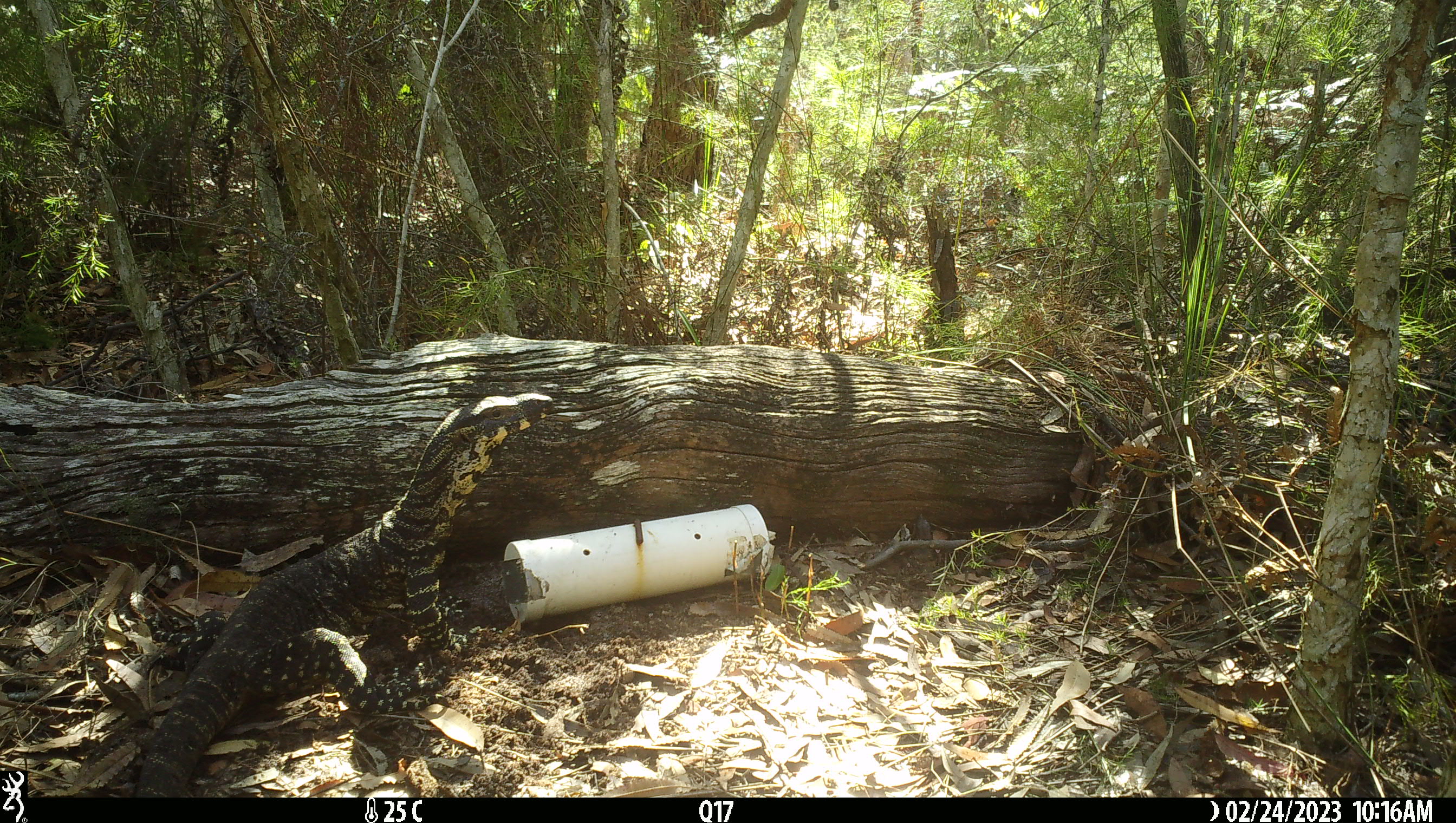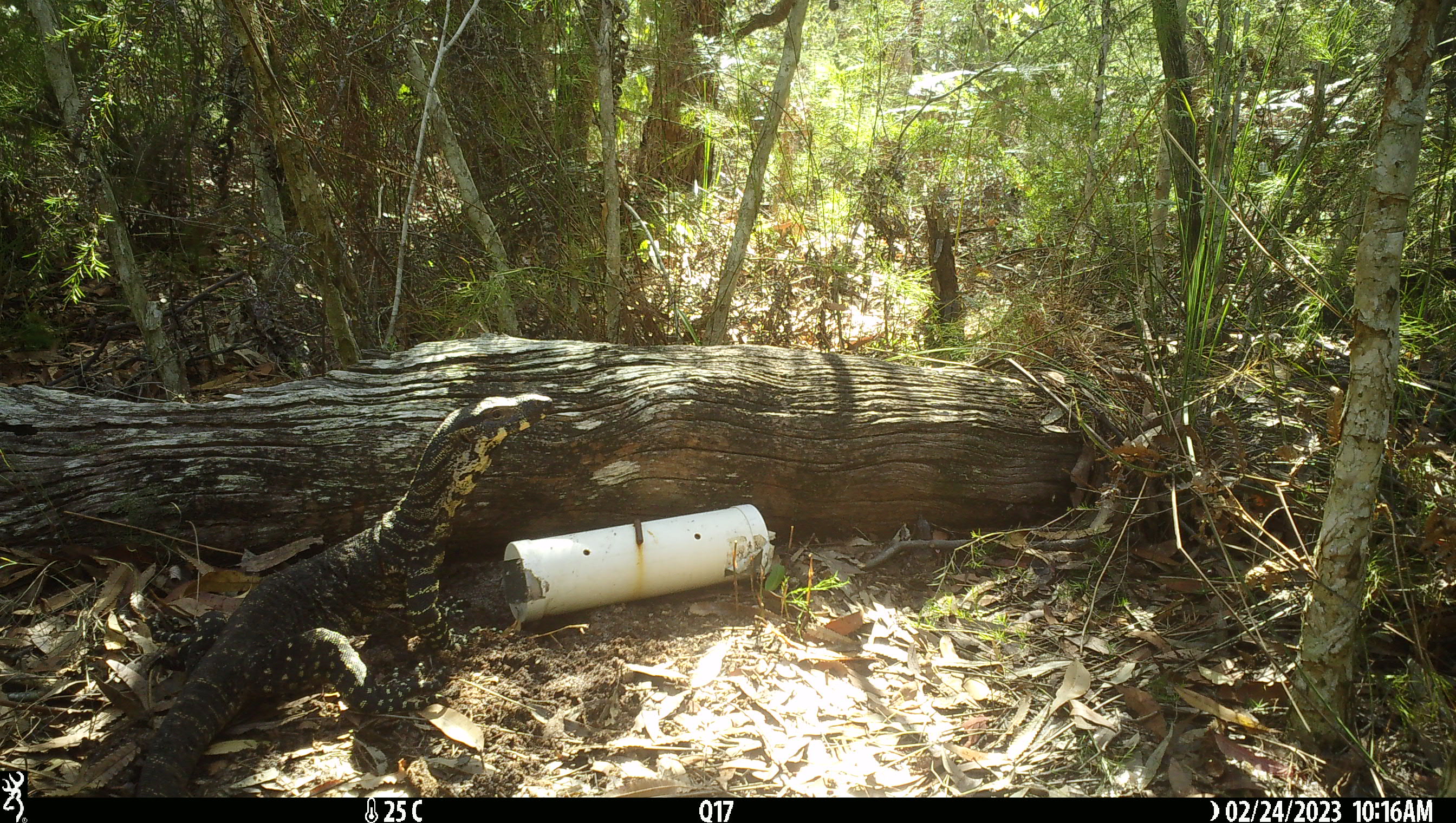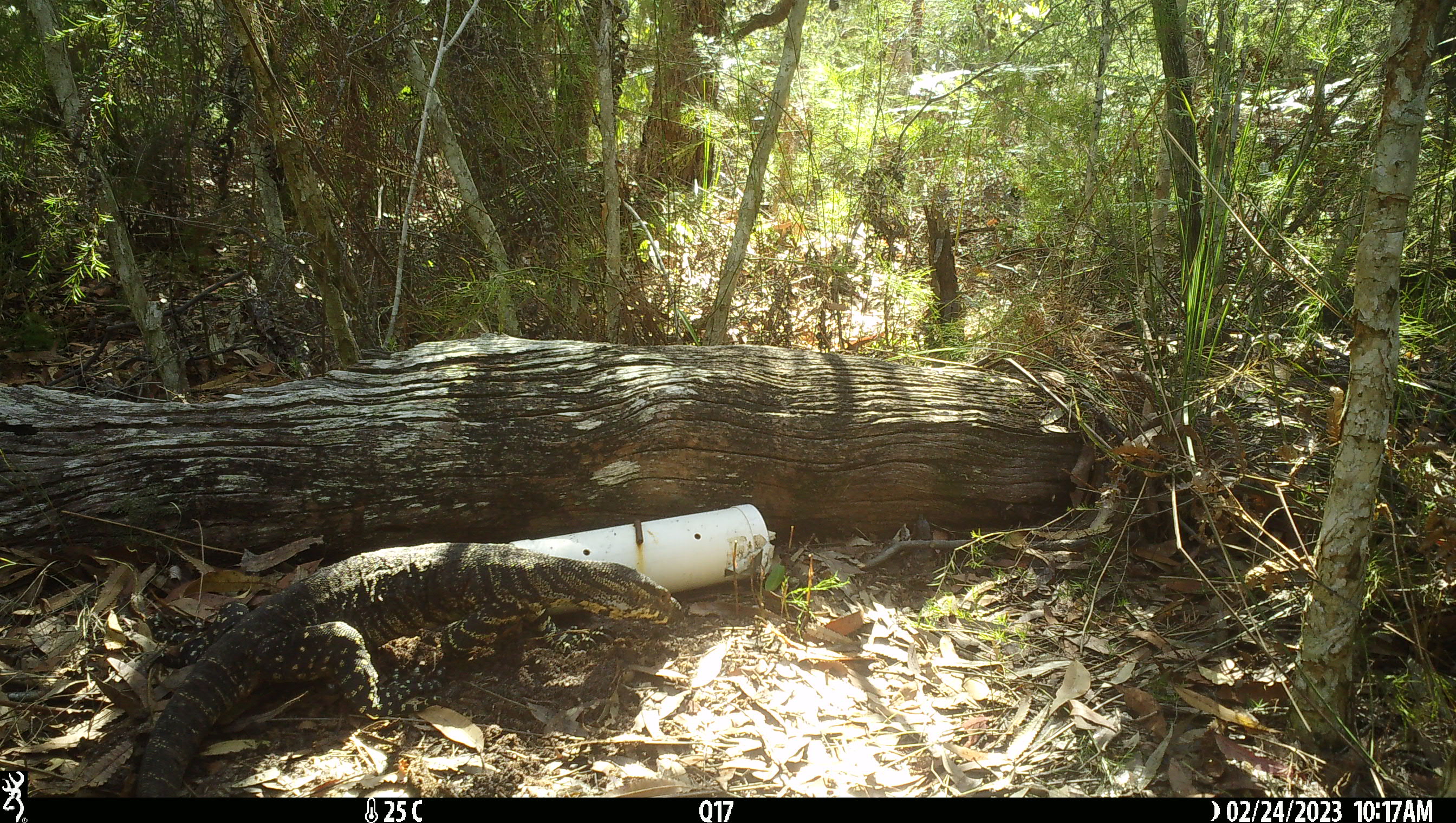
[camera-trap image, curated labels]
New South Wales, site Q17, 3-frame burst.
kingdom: Animalia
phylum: Chordata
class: Reptilia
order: Squamata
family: Varanidae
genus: Varanus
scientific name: Varanus varius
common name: lace monitor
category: goanna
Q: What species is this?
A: Goanna (lace monitor) (Varanus varius).